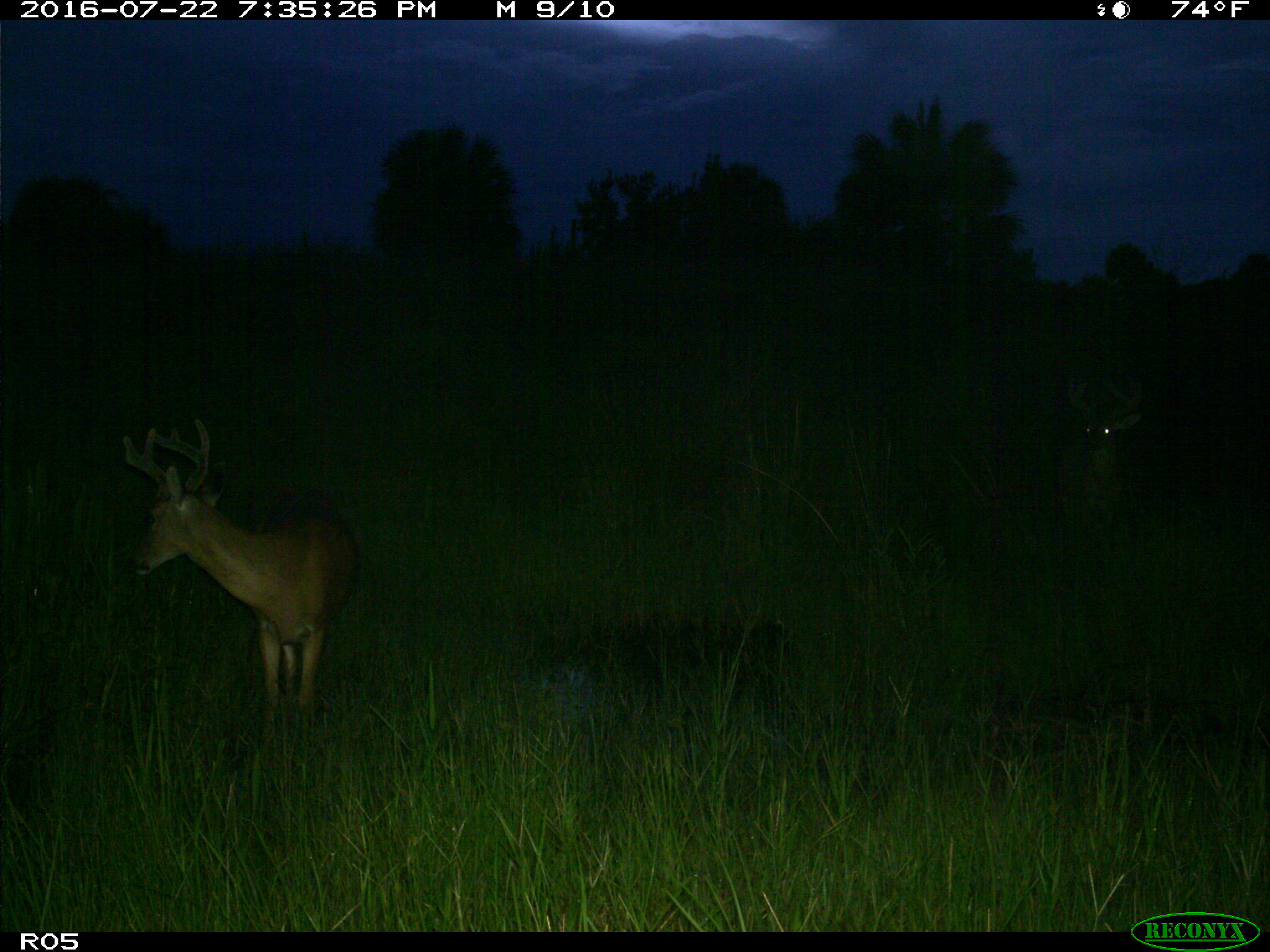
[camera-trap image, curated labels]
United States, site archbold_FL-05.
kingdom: Animalia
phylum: Chordata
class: Mammalia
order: Artiodactyla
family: Cervidae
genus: Odocoileus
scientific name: Odocoileus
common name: deer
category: unidentified deer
Unidentified deer (deer) (Odocoileus).